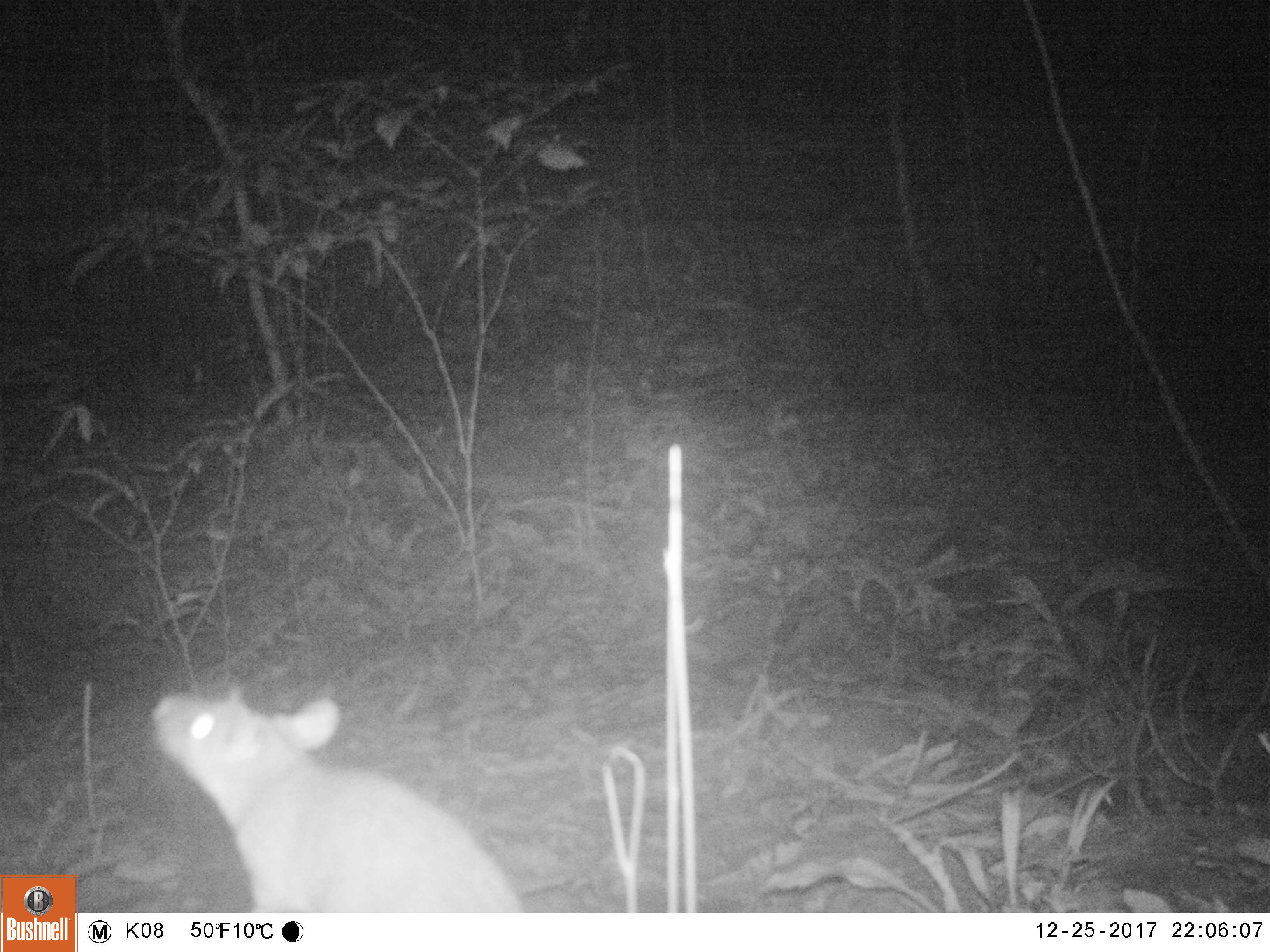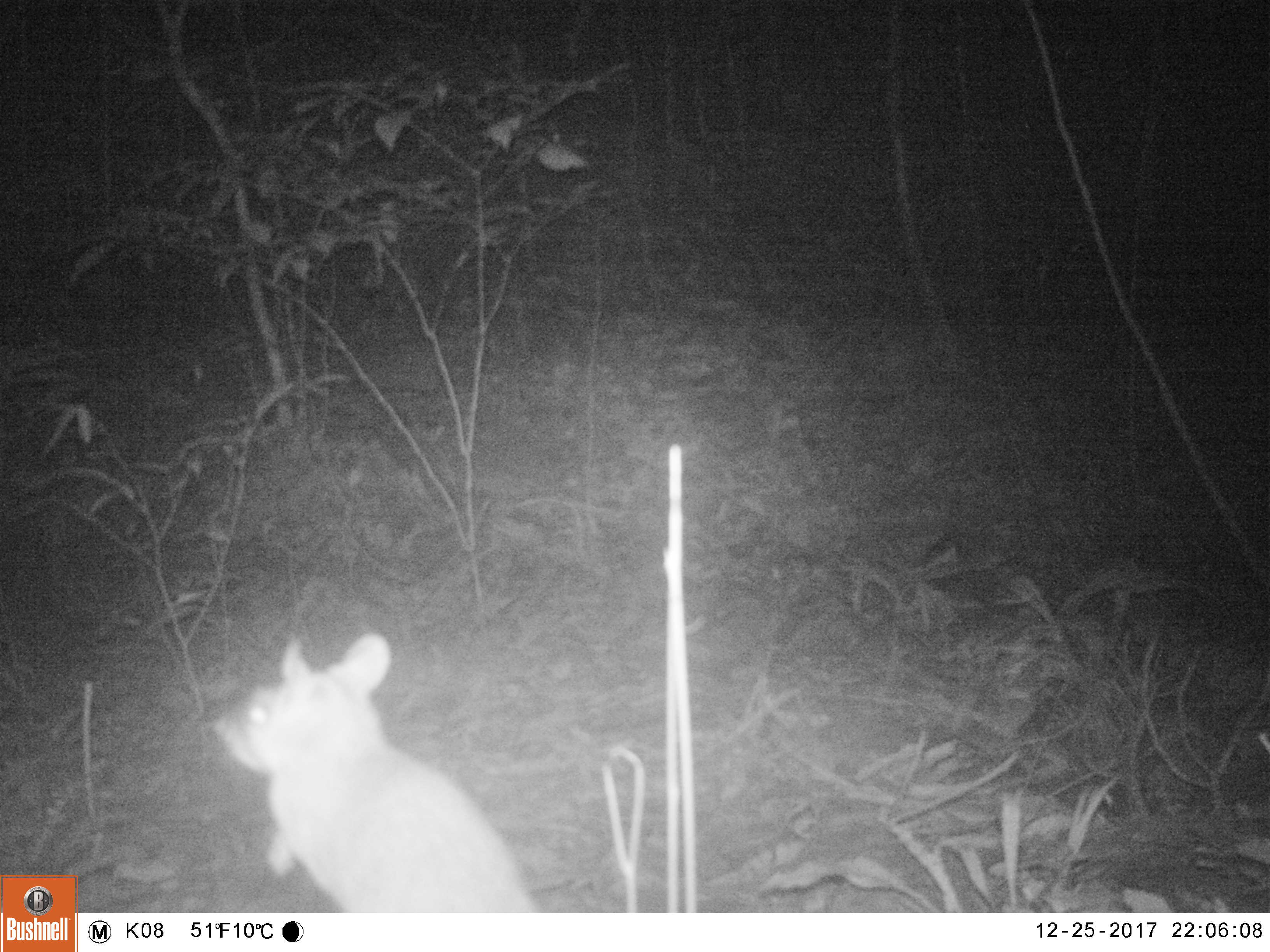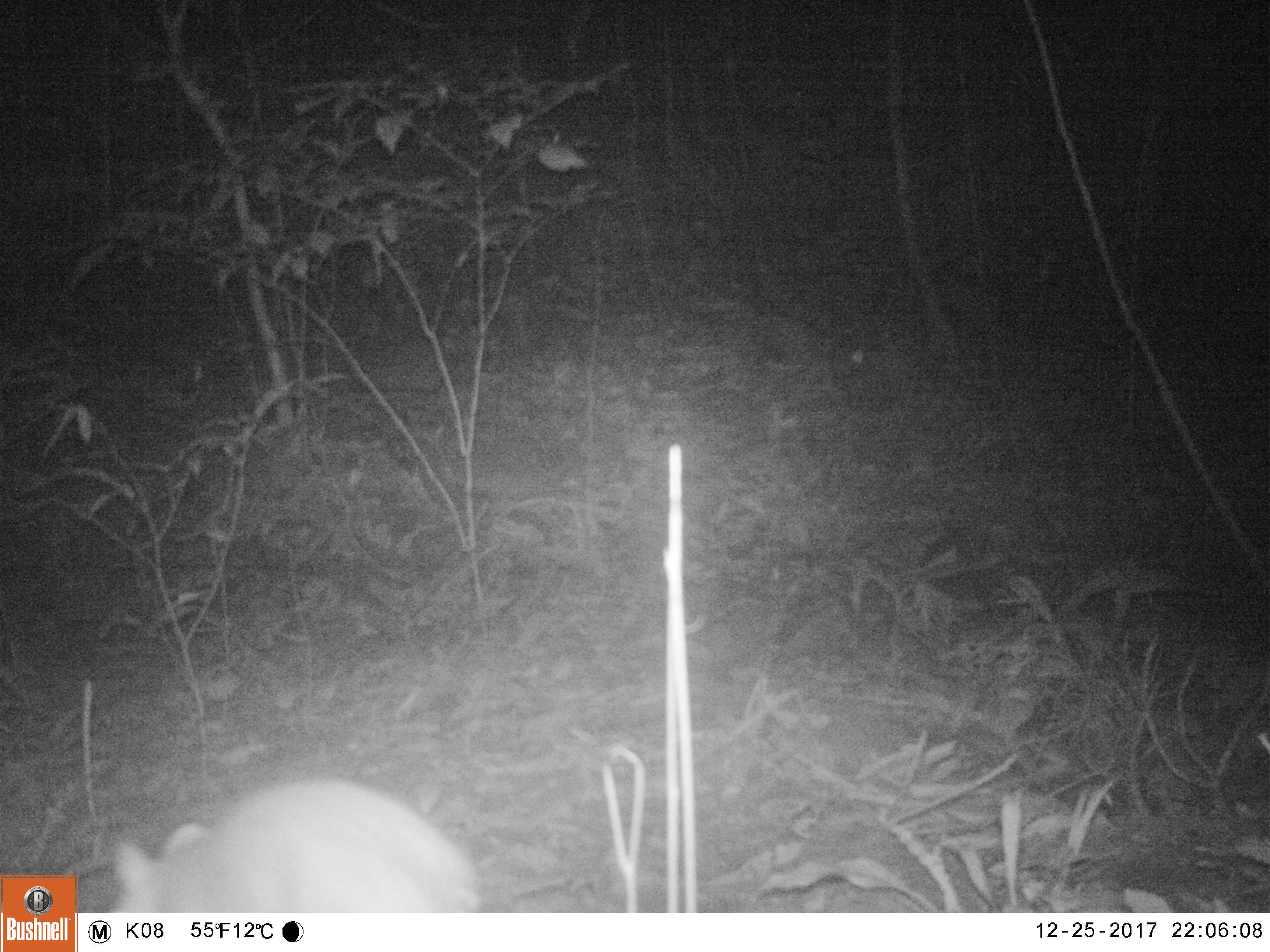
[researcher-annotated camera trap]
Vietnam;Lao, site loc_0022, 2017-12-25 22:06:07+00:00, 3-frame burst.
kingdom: Animalia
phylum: Chordata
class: Mammalia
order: Rodentia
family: Muridae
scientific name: Muridae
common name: old-world mice and rats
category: unidentified murid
Unidentified murid (old-world mice and rats) (Muridae). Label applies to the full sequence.